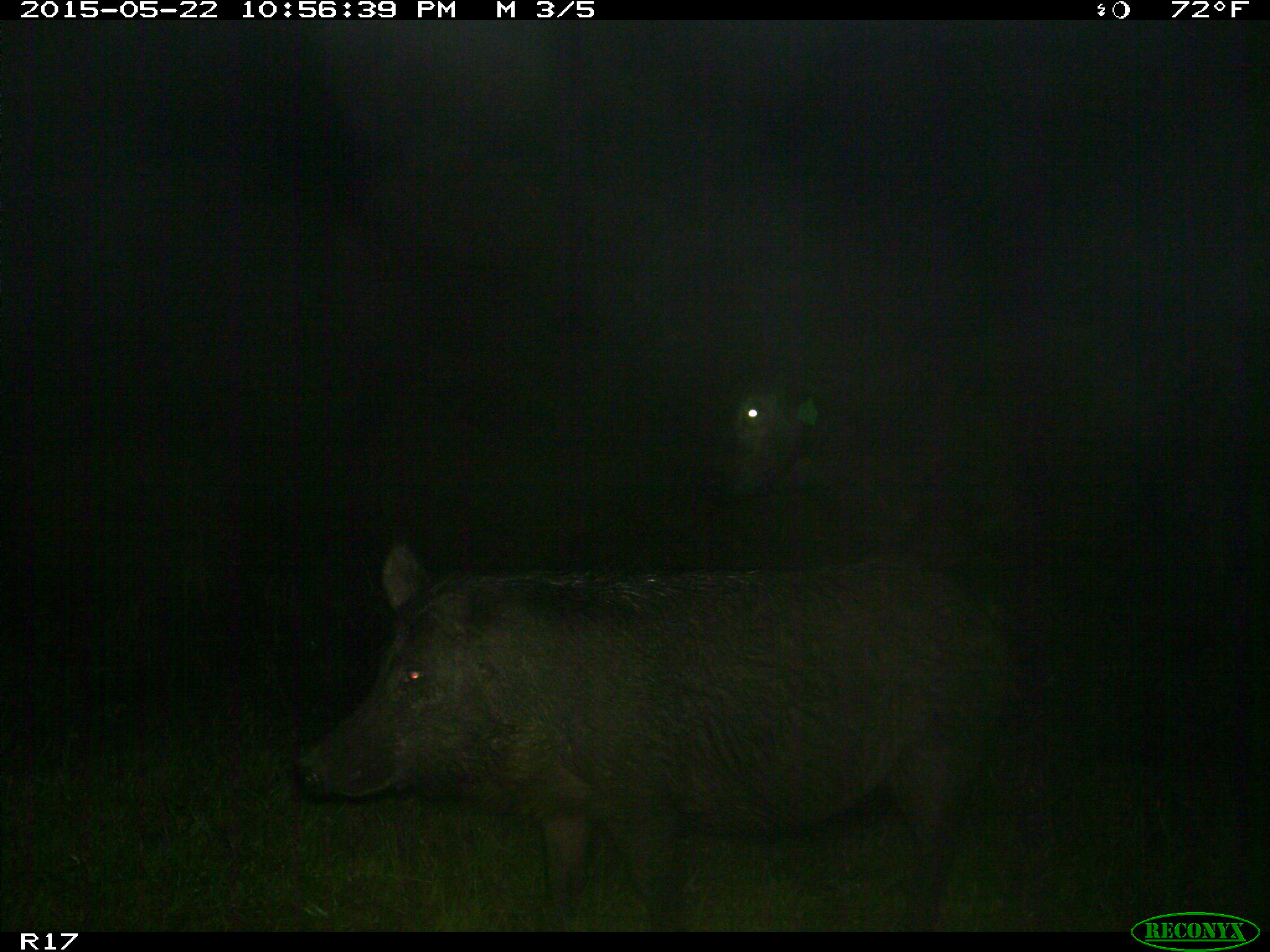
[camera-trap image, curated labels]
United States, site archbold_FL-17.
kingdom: Animalia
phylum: Chordata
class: Mammalia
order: Artiodactyla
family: Suidae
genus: Sus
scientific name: Sus scrofa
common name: wild boar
Sus scrofa (wild boar).